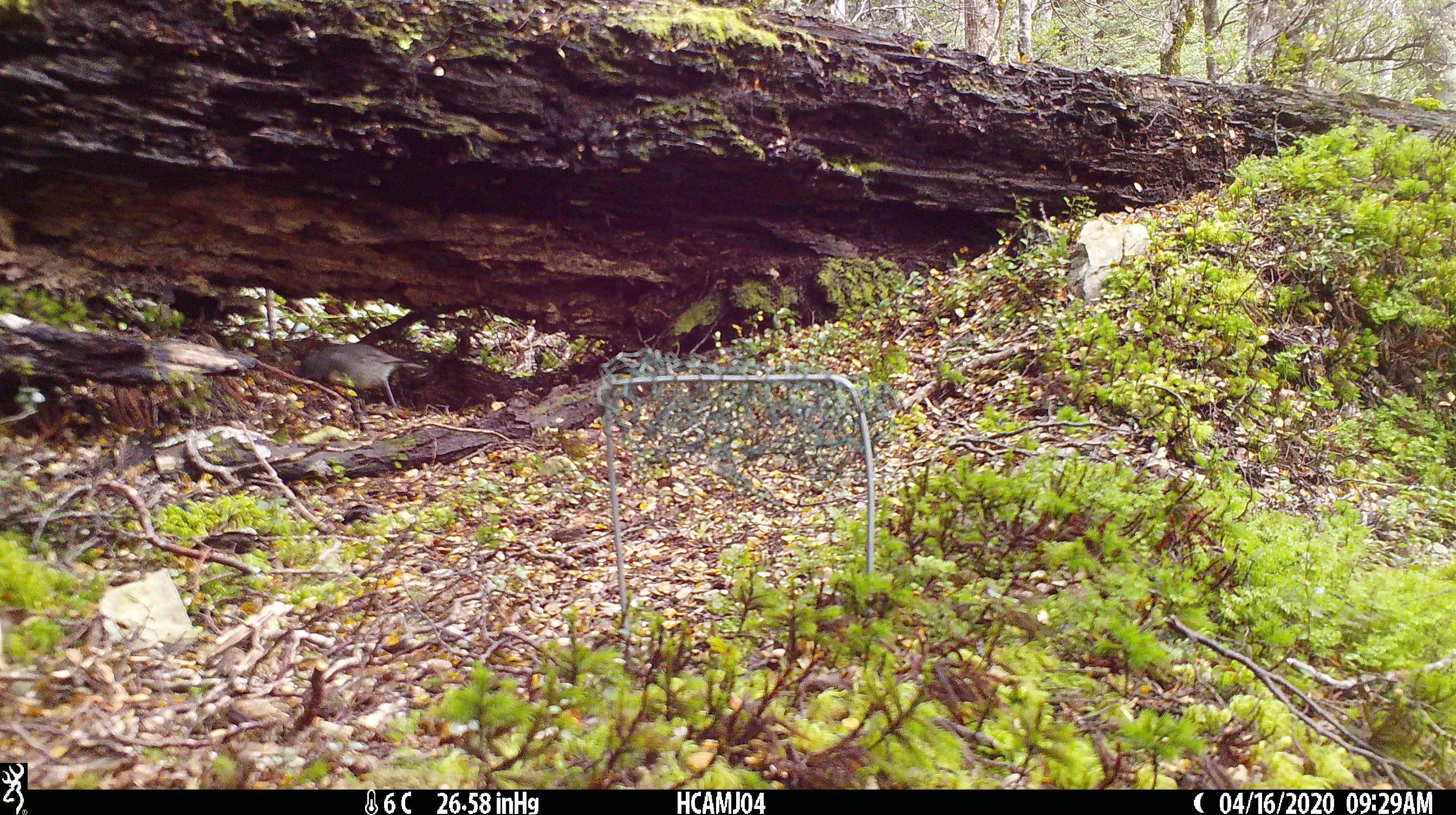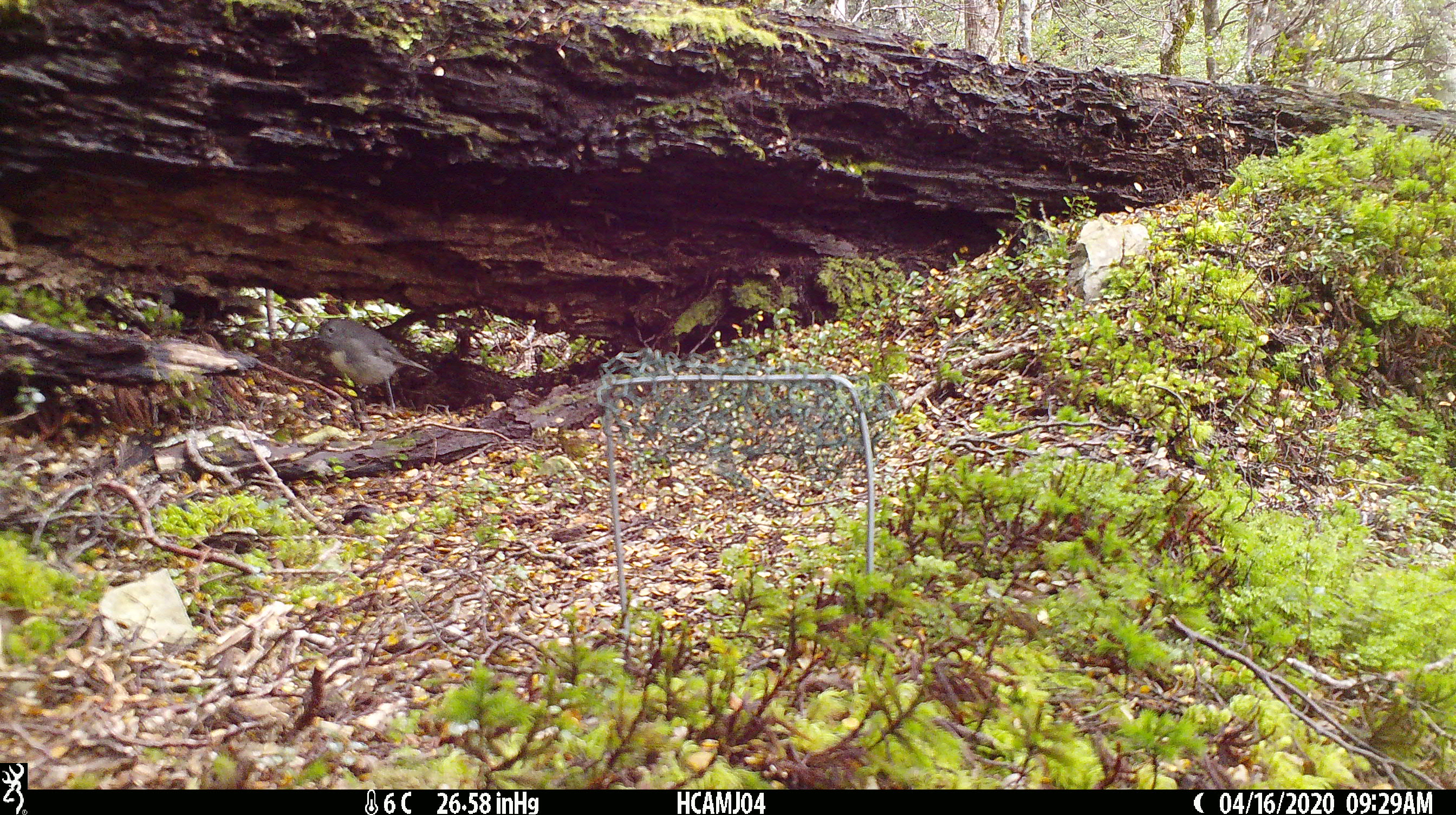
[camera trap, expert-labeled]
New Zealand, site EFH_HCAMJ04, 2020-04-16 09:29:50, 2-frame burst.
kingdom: Animalia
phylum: Chordata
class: Aves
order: Passeriformes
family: Petroicidae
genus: Petroica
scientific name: Petroica australis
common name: new zealand robin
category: robin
Robin (new zealand robin) (Petroica australis).